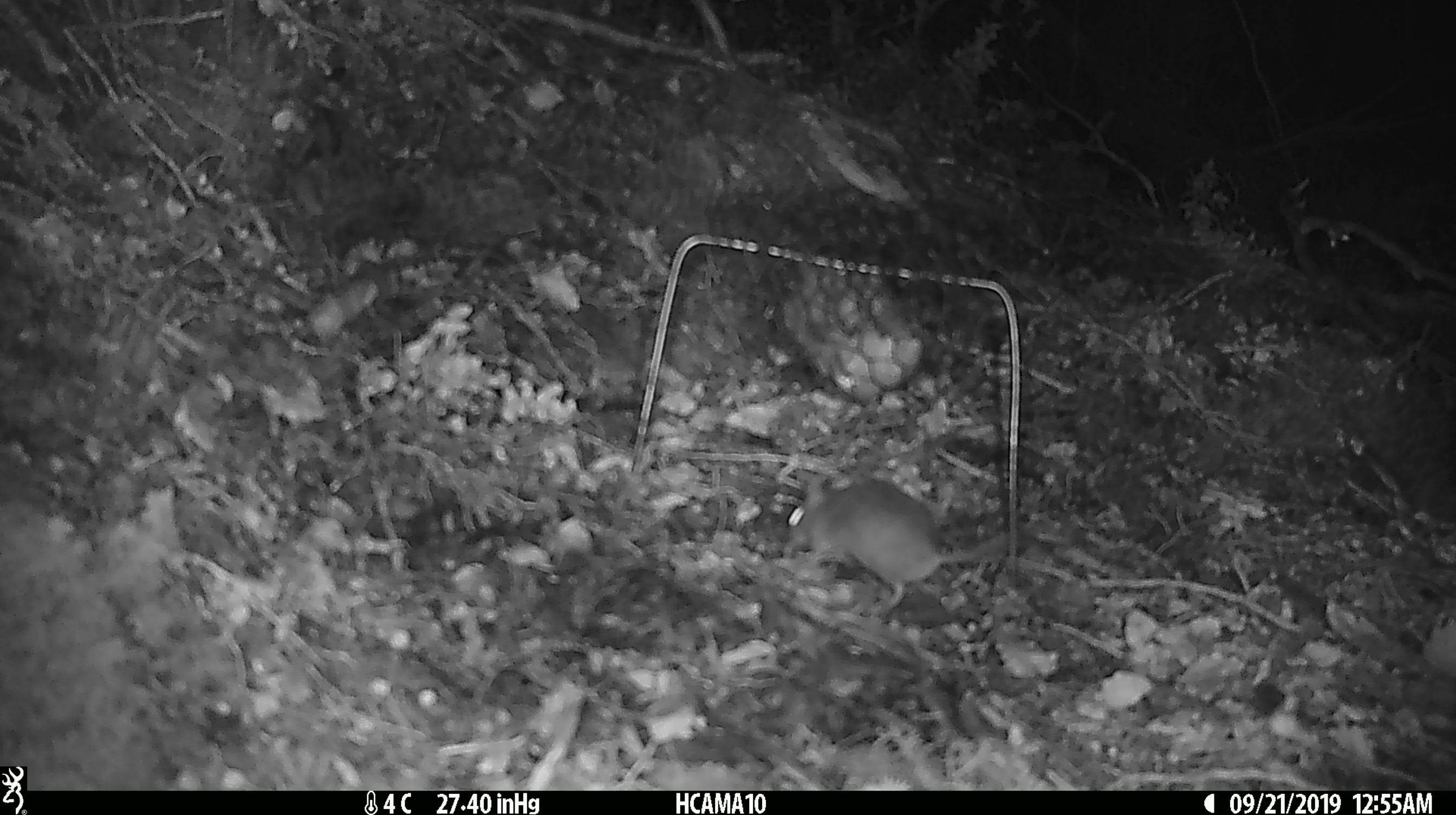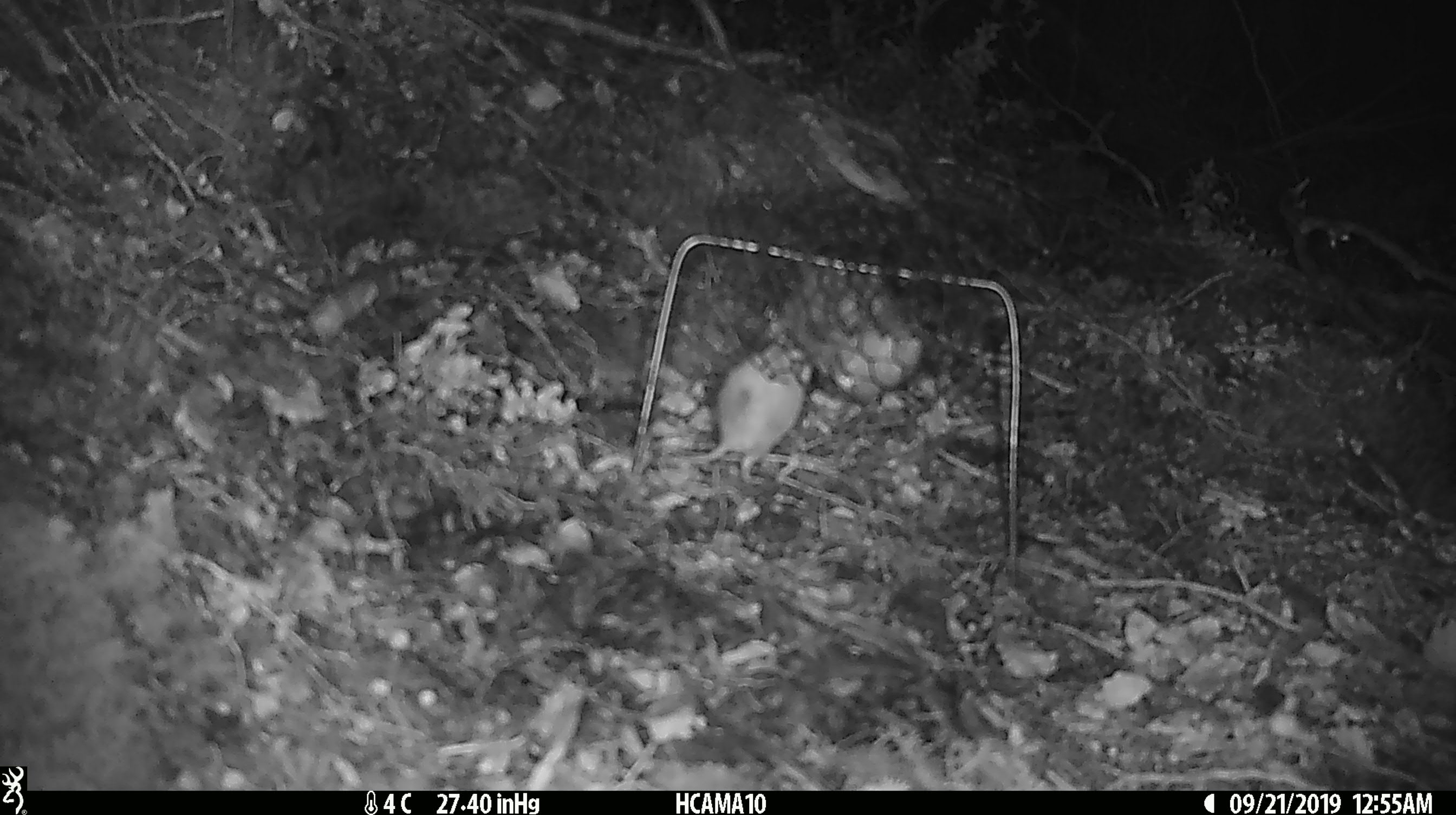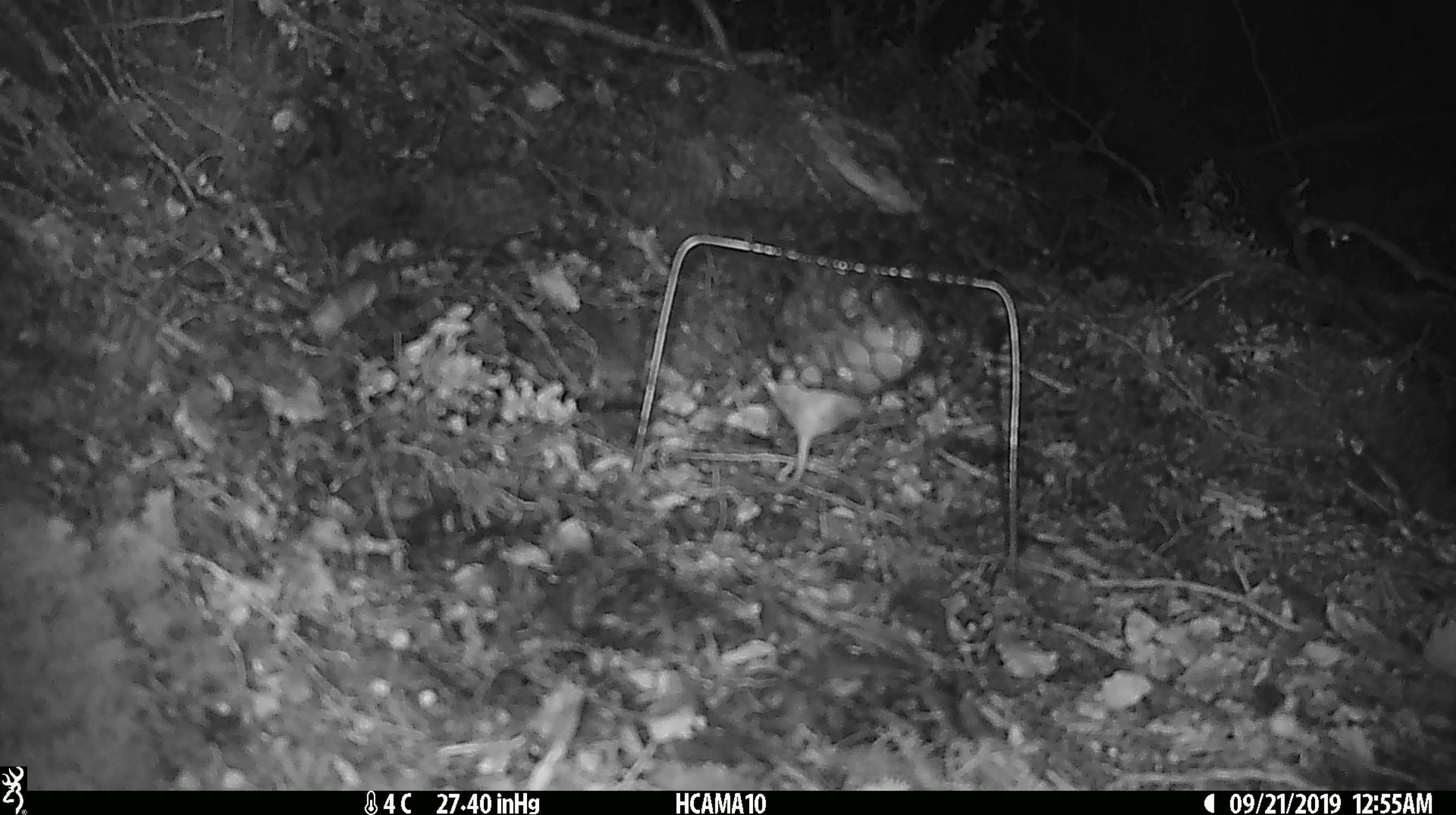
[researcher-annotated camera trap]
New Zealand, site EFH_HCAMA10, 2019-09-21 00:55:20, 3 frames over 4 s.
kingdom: Animalia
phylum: Chordata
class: Mammalia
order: Rodentia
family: Muridae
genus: Mus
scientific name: Mus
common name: mouse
Mouse (Mus).